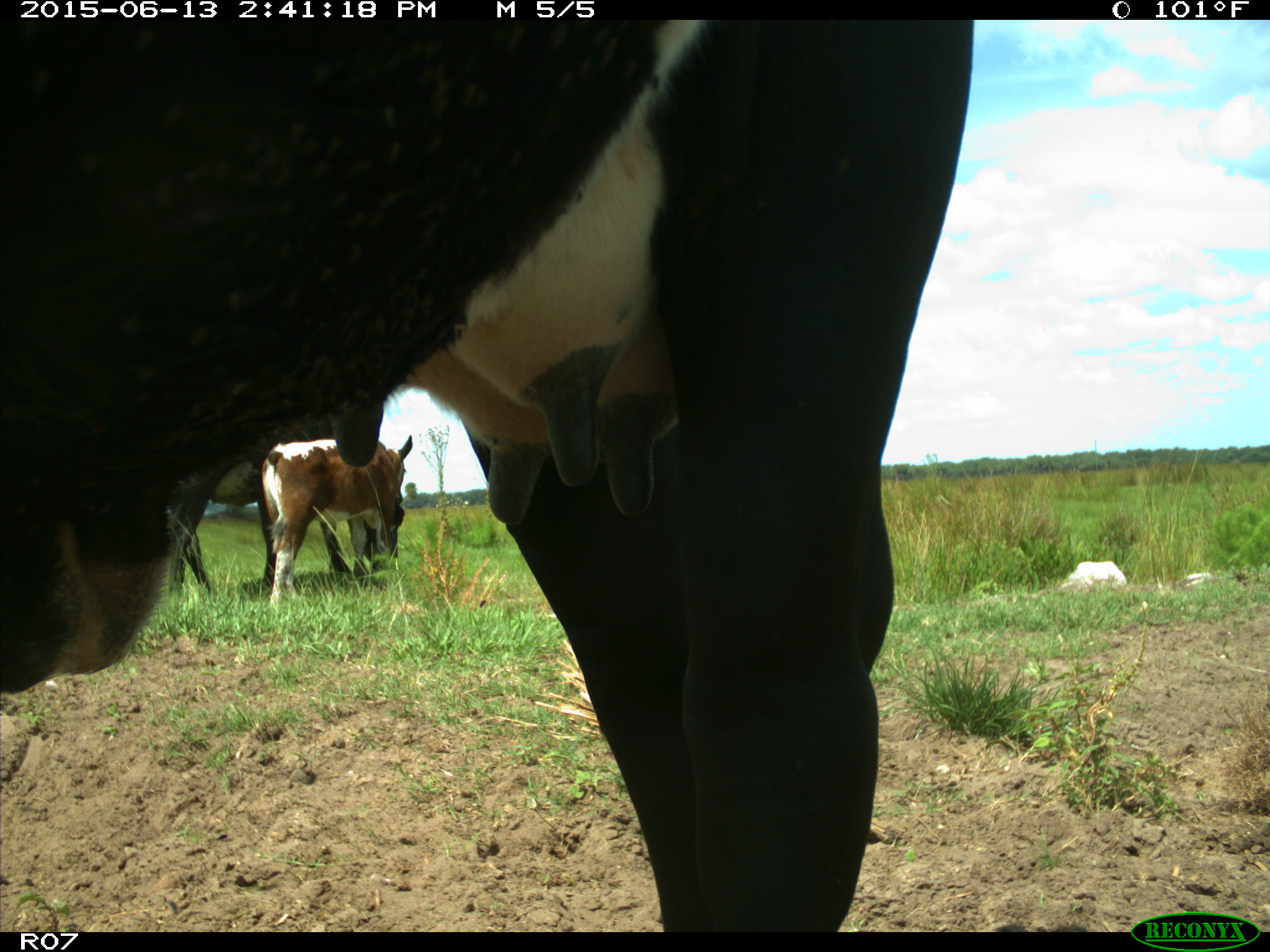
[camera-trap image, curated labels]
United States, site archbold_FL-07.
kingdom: Animalia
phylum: Chordata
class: Mammalia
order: Artiodactyla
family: Bovidae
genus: Bos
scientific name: Bos taurus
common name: domestic cow